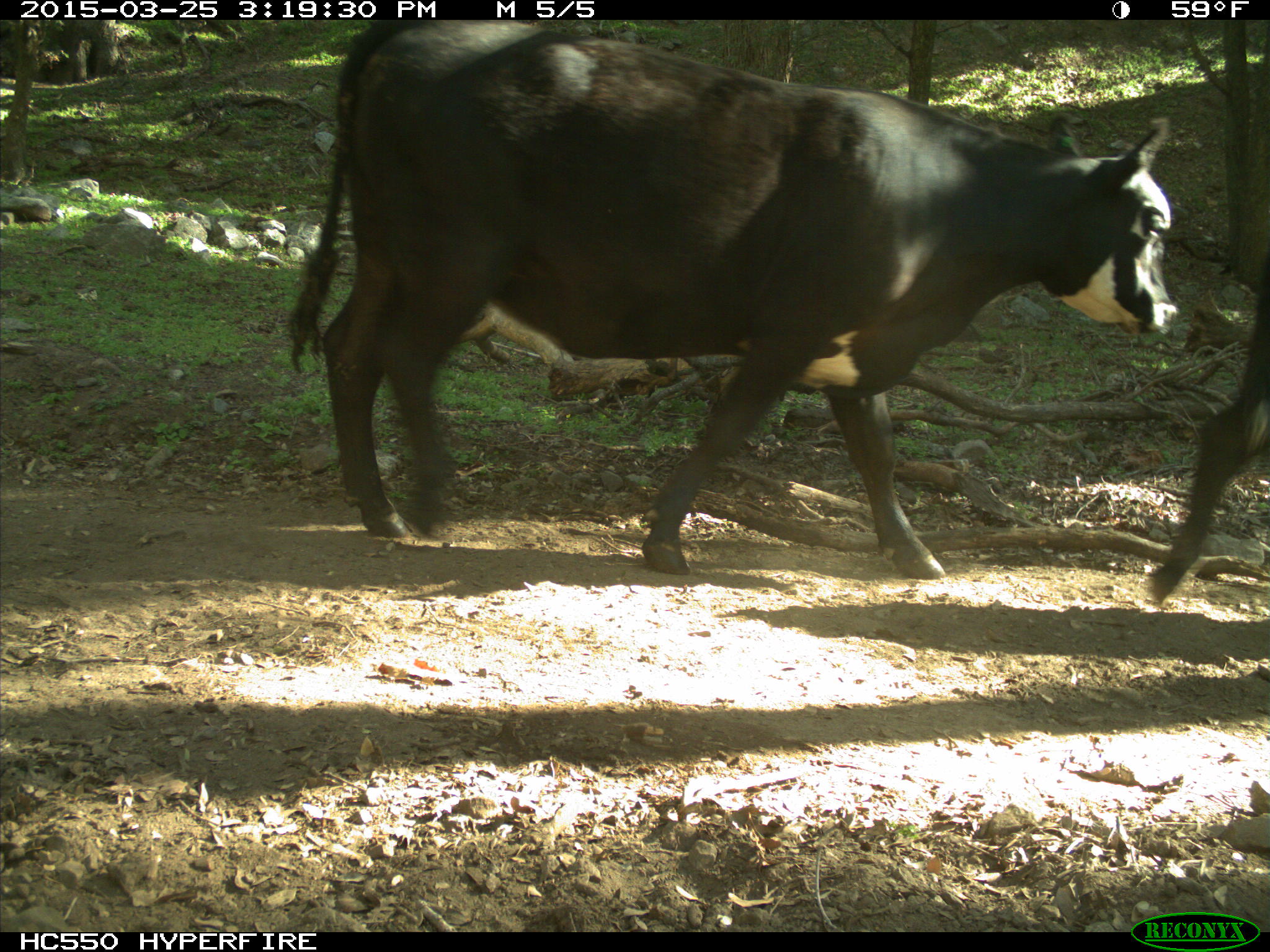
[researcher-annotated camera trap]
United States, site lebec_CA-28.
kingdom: Animalia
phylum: Chordata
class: Mammalia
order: Artiodactyla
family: Bovidae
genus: Bos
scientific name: Bos taurus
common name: domestic cow